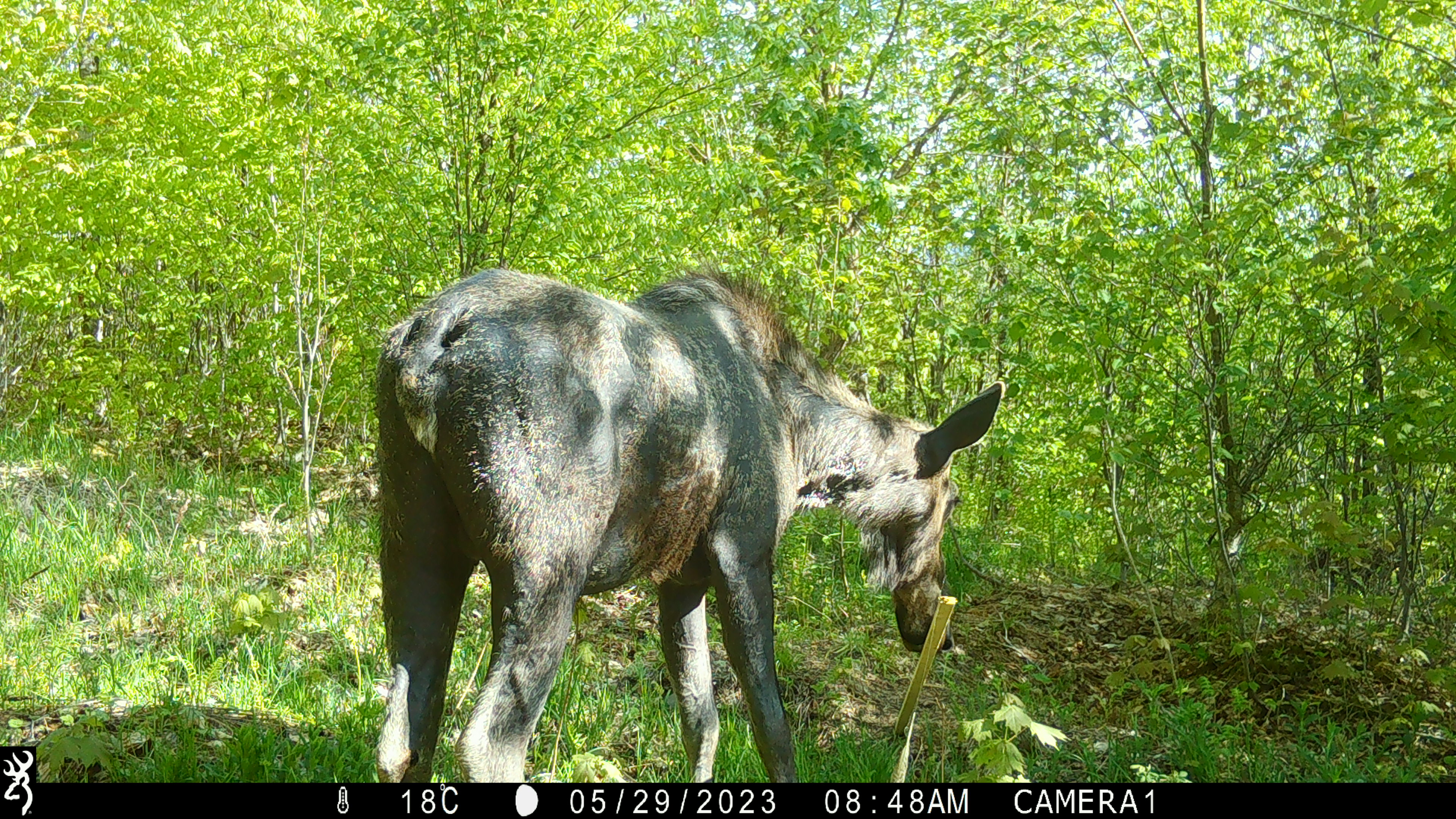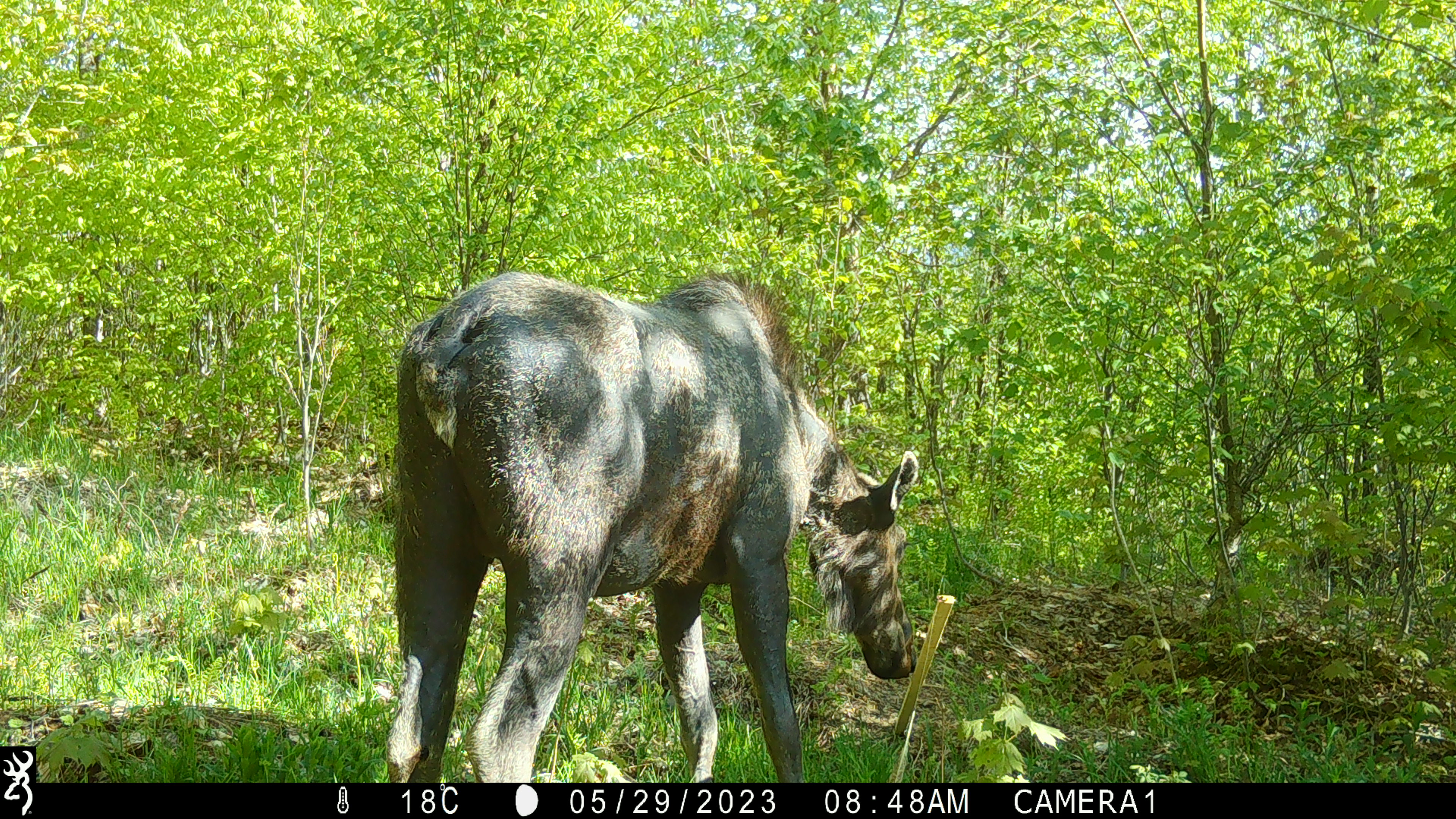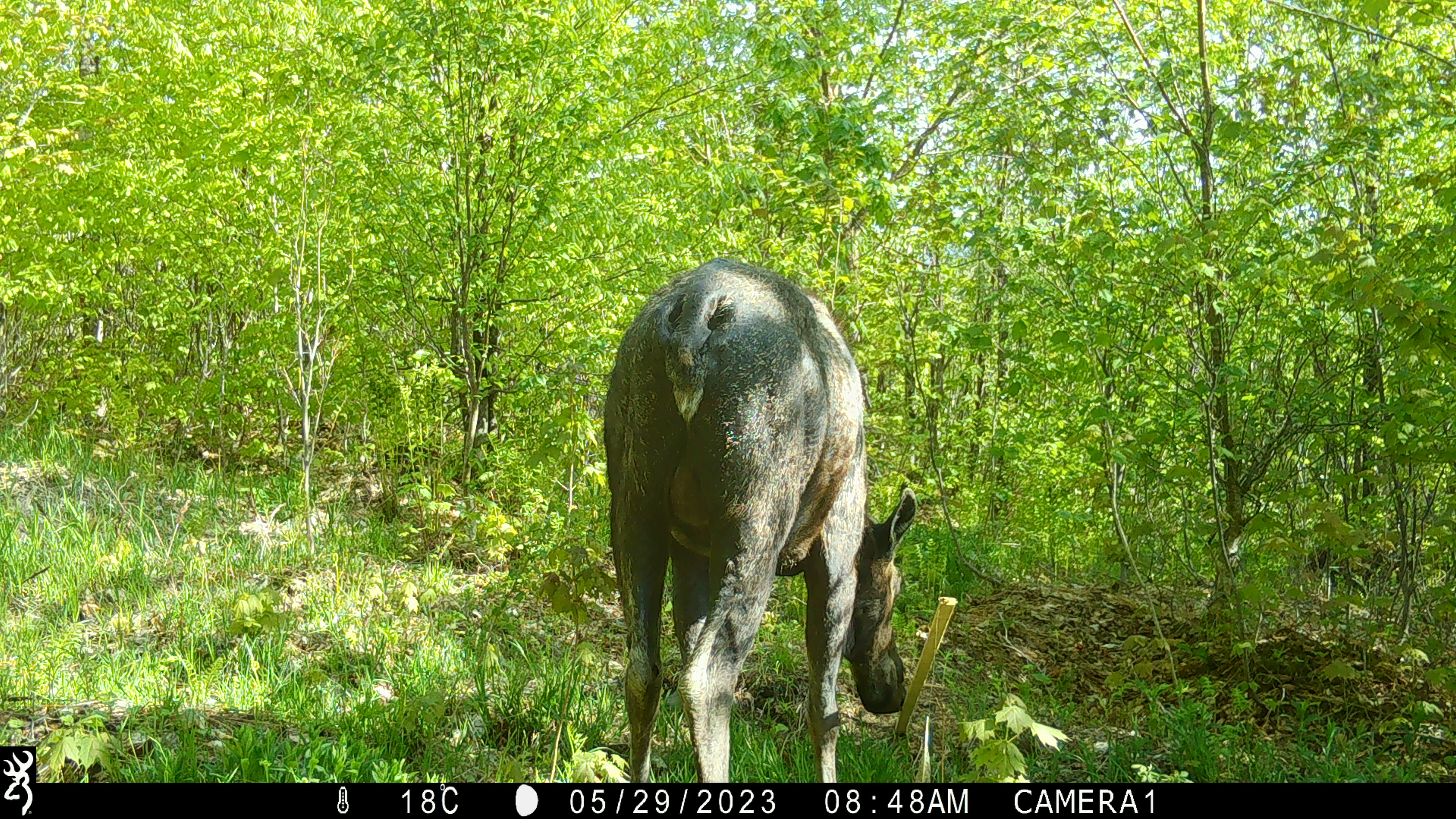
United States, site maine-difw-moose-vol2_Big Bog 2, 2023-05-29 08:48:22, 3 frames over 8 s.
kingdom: Animalia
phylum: Chordata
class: Mammalia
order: Artiodactyla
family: Cervidae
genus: Alces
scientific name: Alces alces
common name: moose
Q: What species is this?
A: Moose (Alces alces).